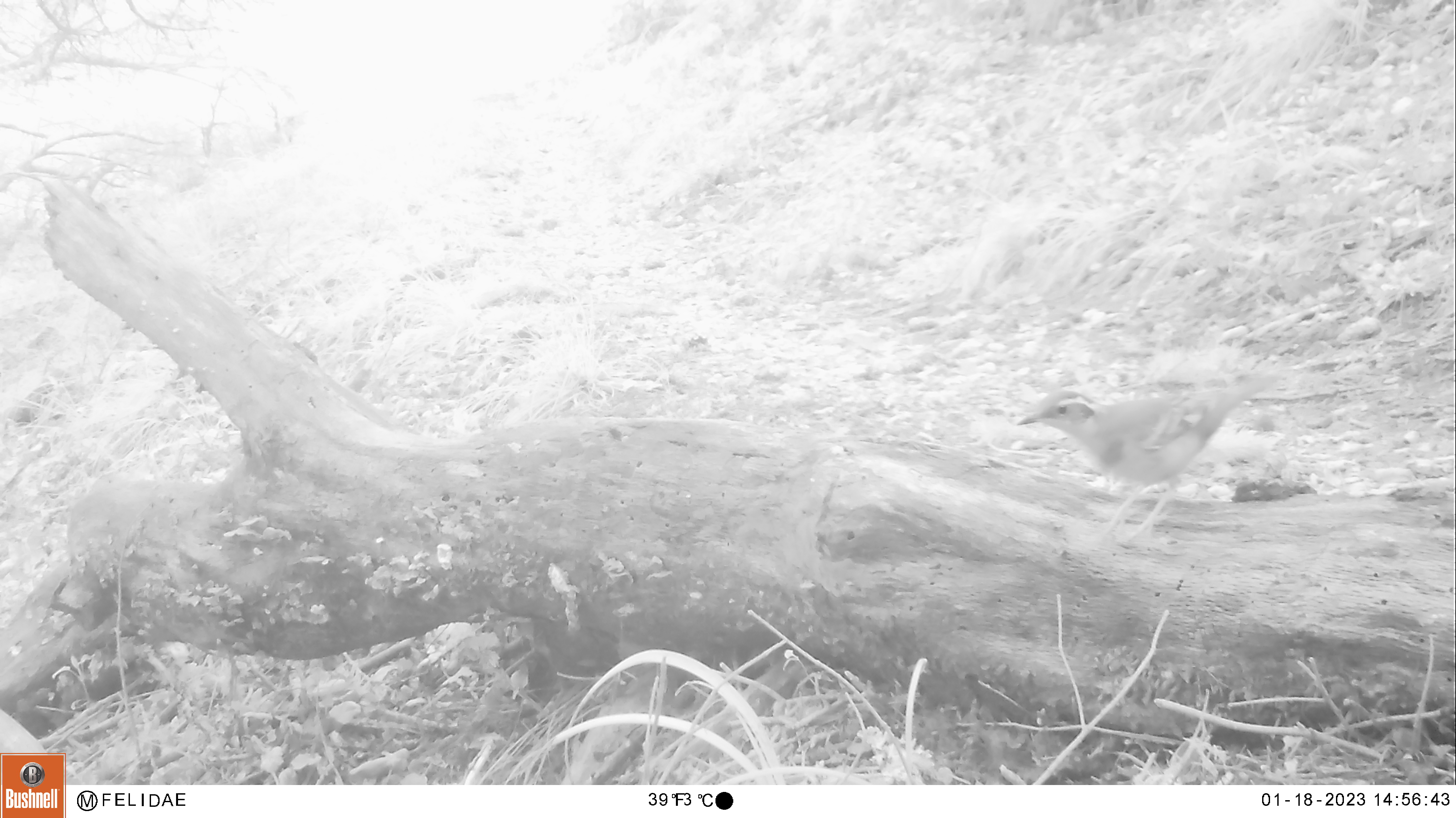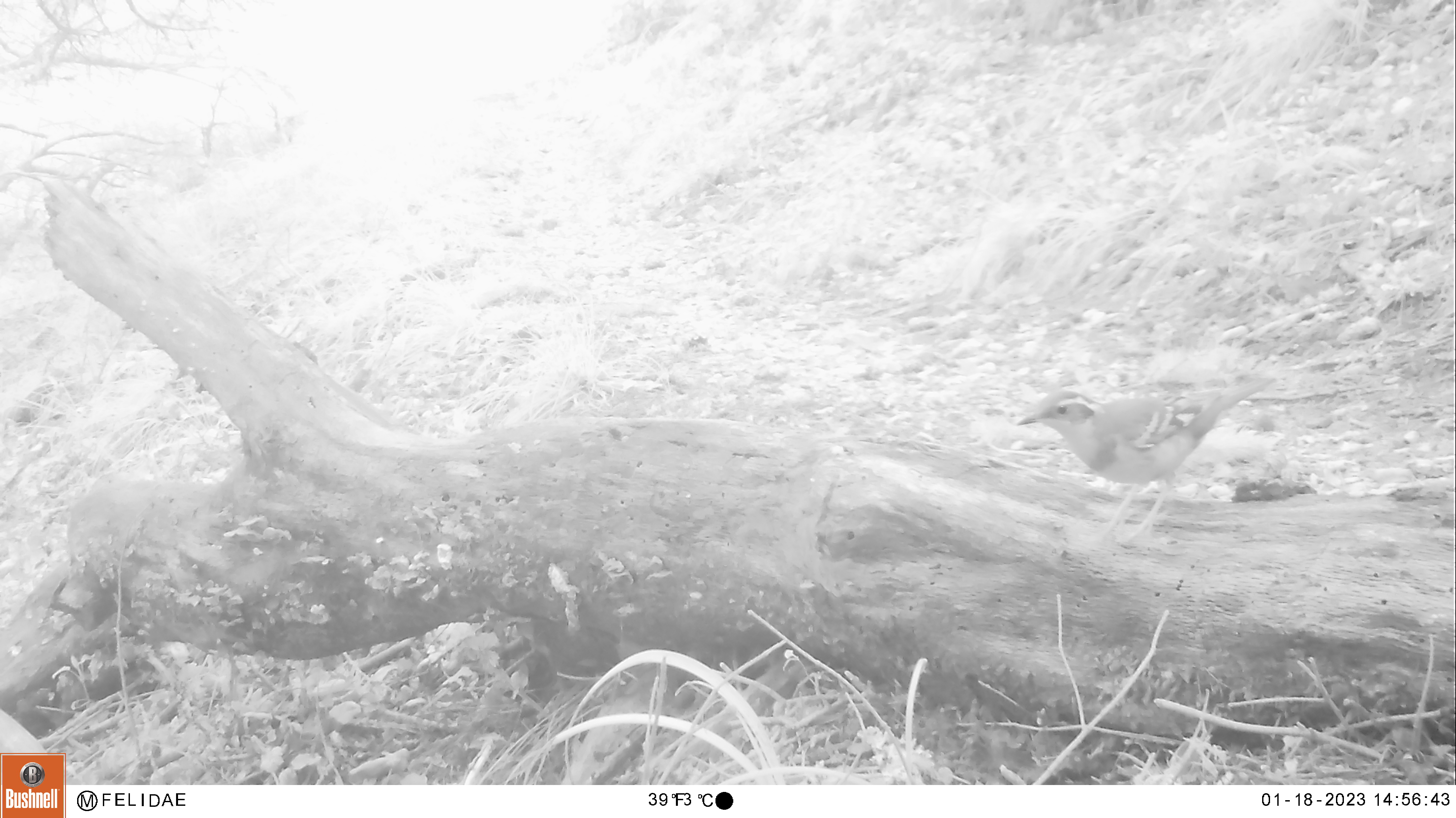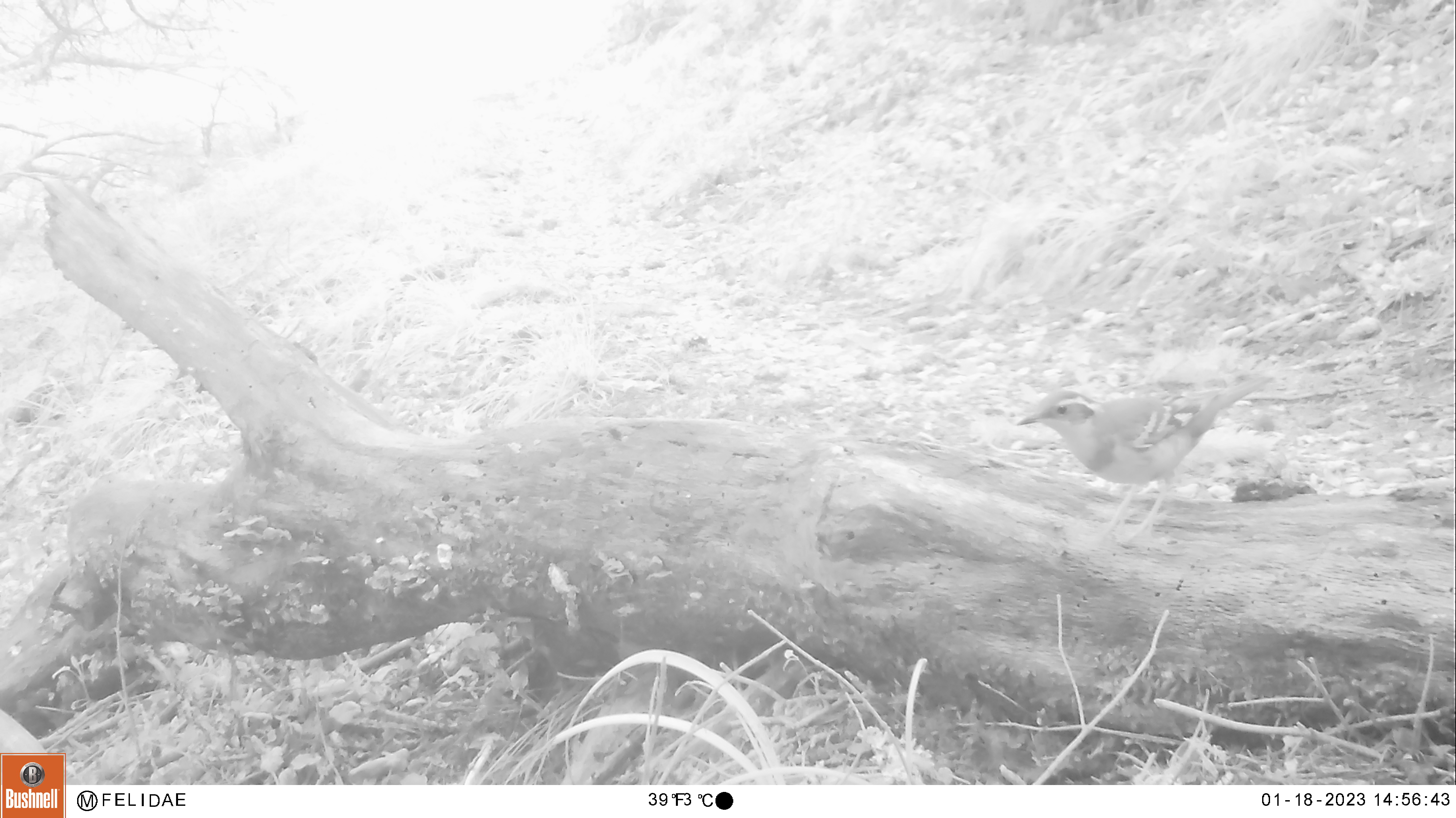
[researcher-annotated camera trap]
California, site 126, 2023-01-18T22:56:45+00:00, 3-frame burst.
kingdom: Animalia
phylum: Chordata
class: Aves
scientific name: Aves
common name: bird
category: unknown bird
Unknown bird (bird) (Aves).